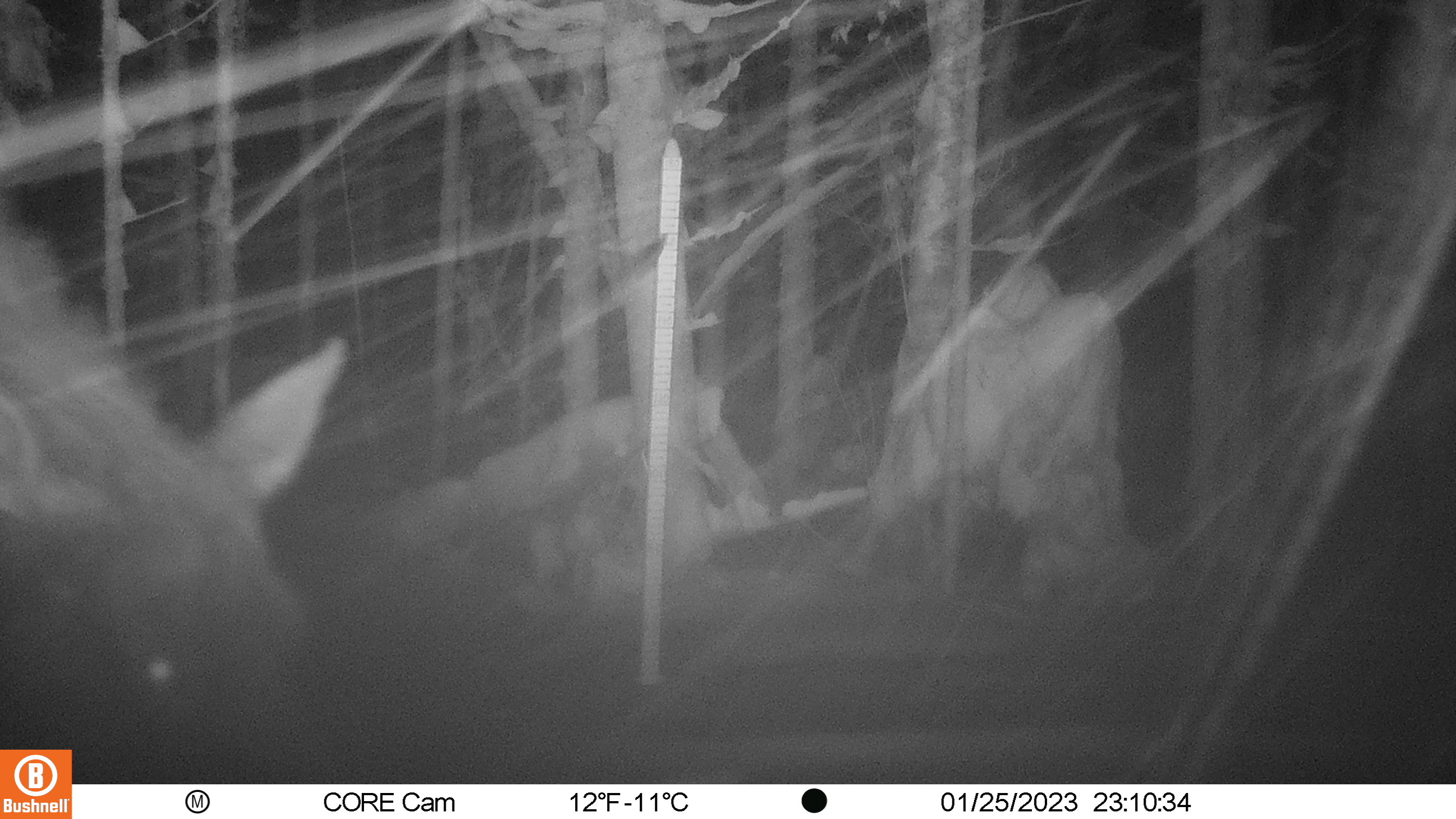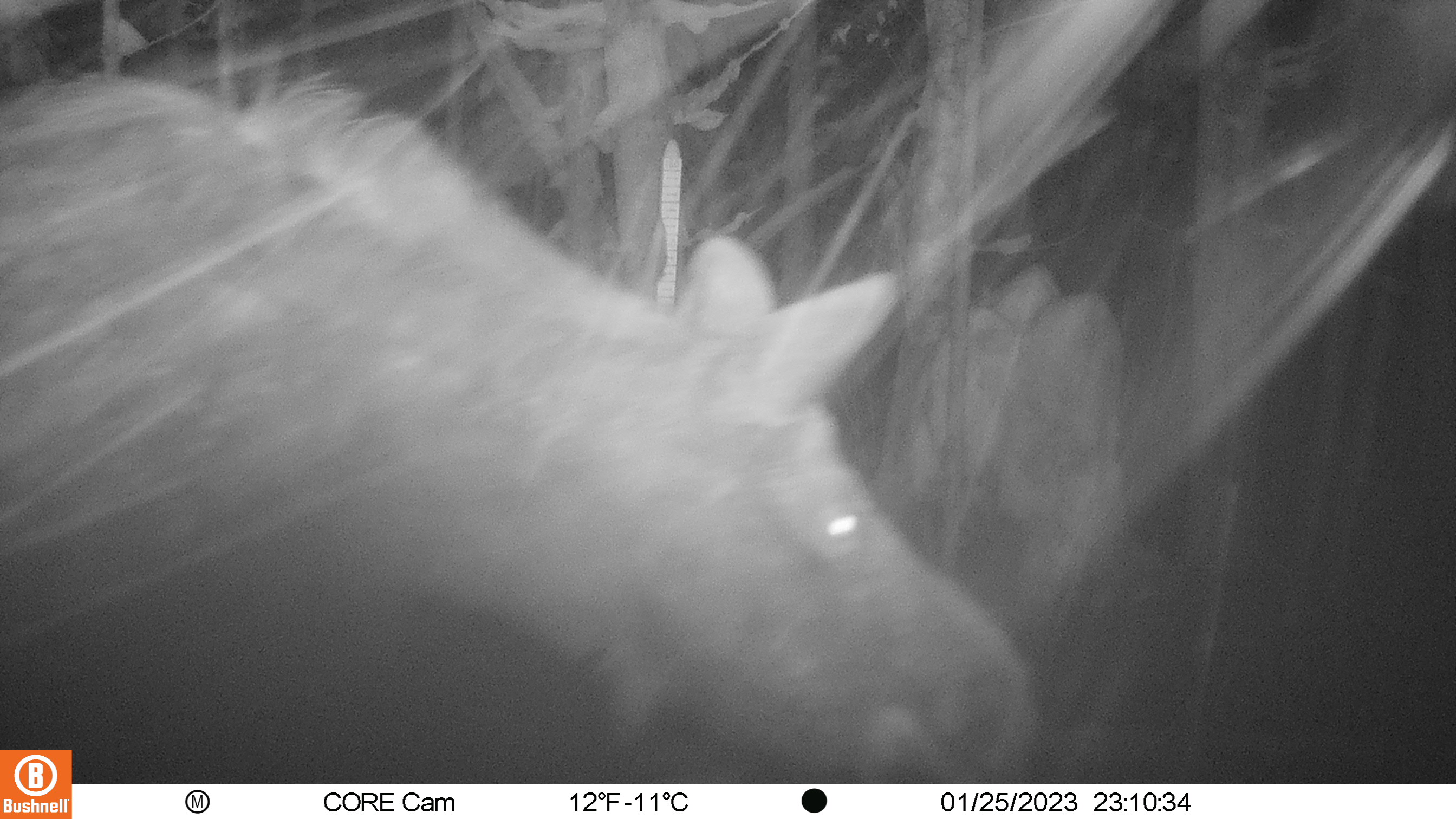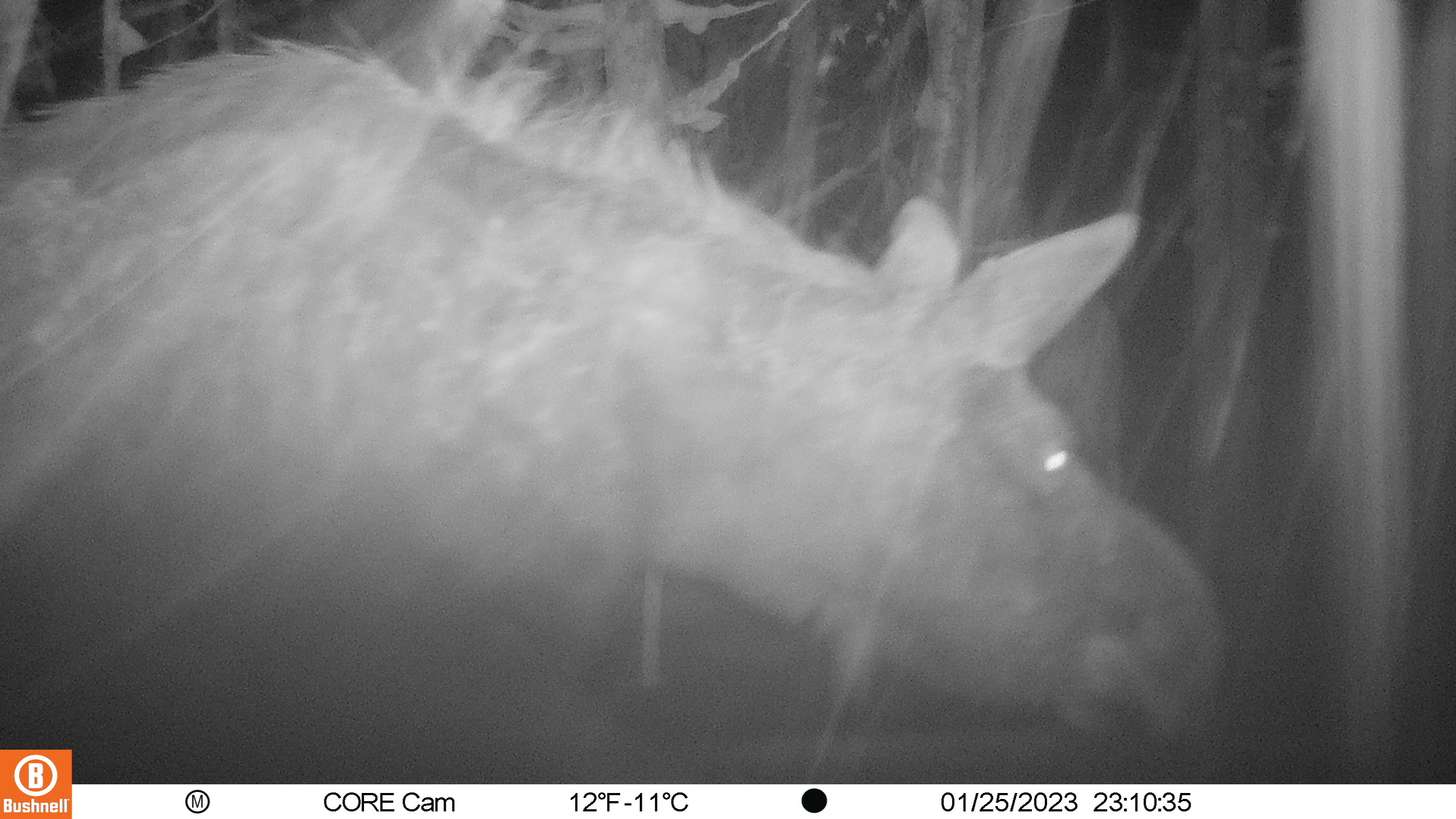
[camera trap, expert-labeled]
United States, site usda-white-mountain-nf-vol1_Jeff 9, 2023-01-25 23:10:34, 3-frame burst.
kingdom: Animalia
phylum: Chordata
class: Mammalia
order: Artiodactyla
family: Cervidae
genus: Odocoileus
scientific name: Odocoileus virginianus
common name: white-tailed deer